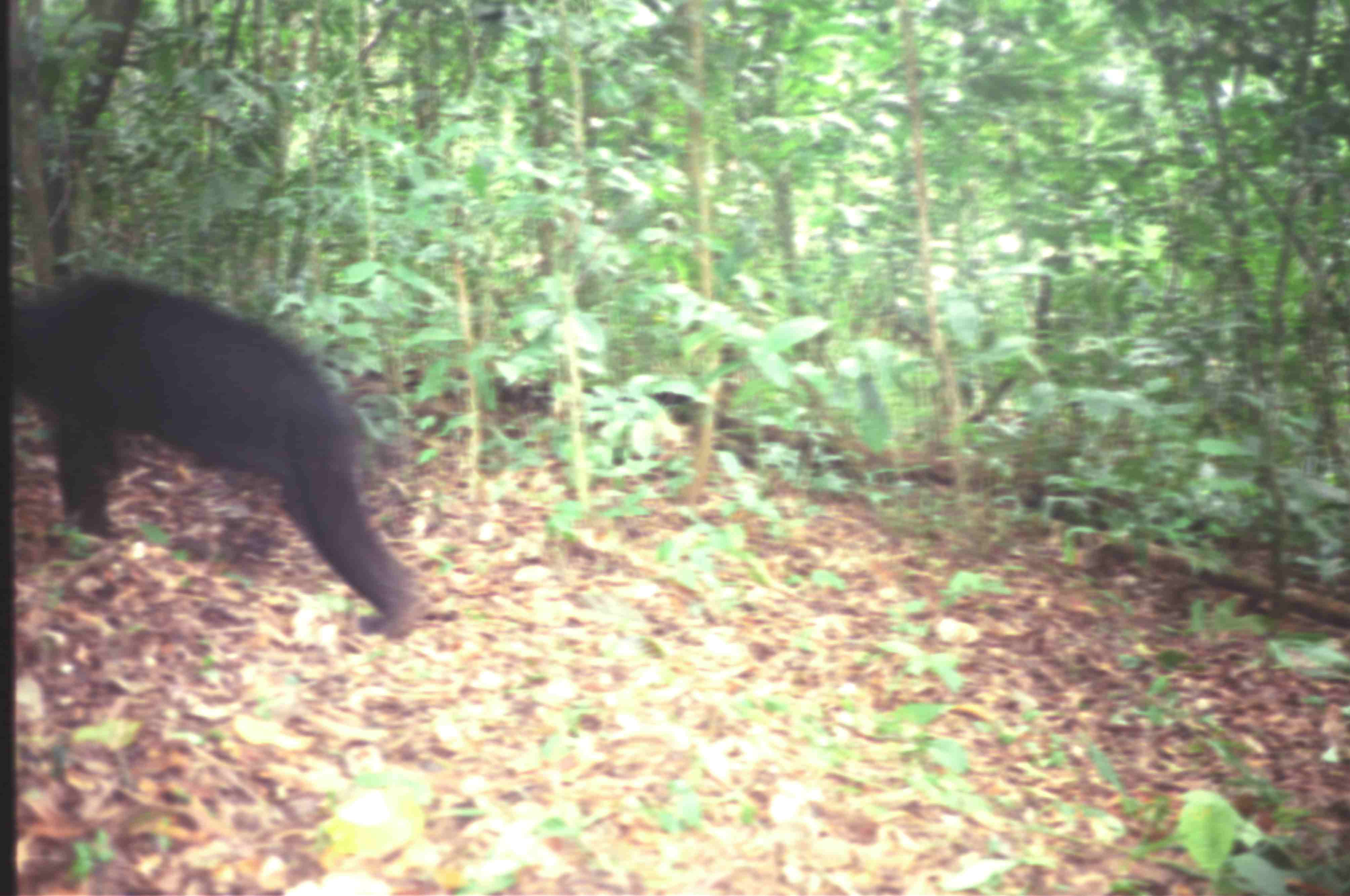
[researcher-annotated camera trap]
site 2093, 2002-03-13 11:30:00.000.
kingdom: Animalia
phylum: Chordata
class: Mammalia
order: Carnivora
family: Ursidae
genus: Helarctos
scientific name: Helarctos malayanus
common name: sun bear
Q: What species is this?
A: Helarctos malayanus (sun bear).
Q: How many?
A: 1.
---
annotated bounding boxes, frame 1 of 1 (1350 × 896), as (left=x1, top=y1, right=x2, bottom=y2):
helarctos malayanus: (left=10, top=269, right=436, bottom=642)